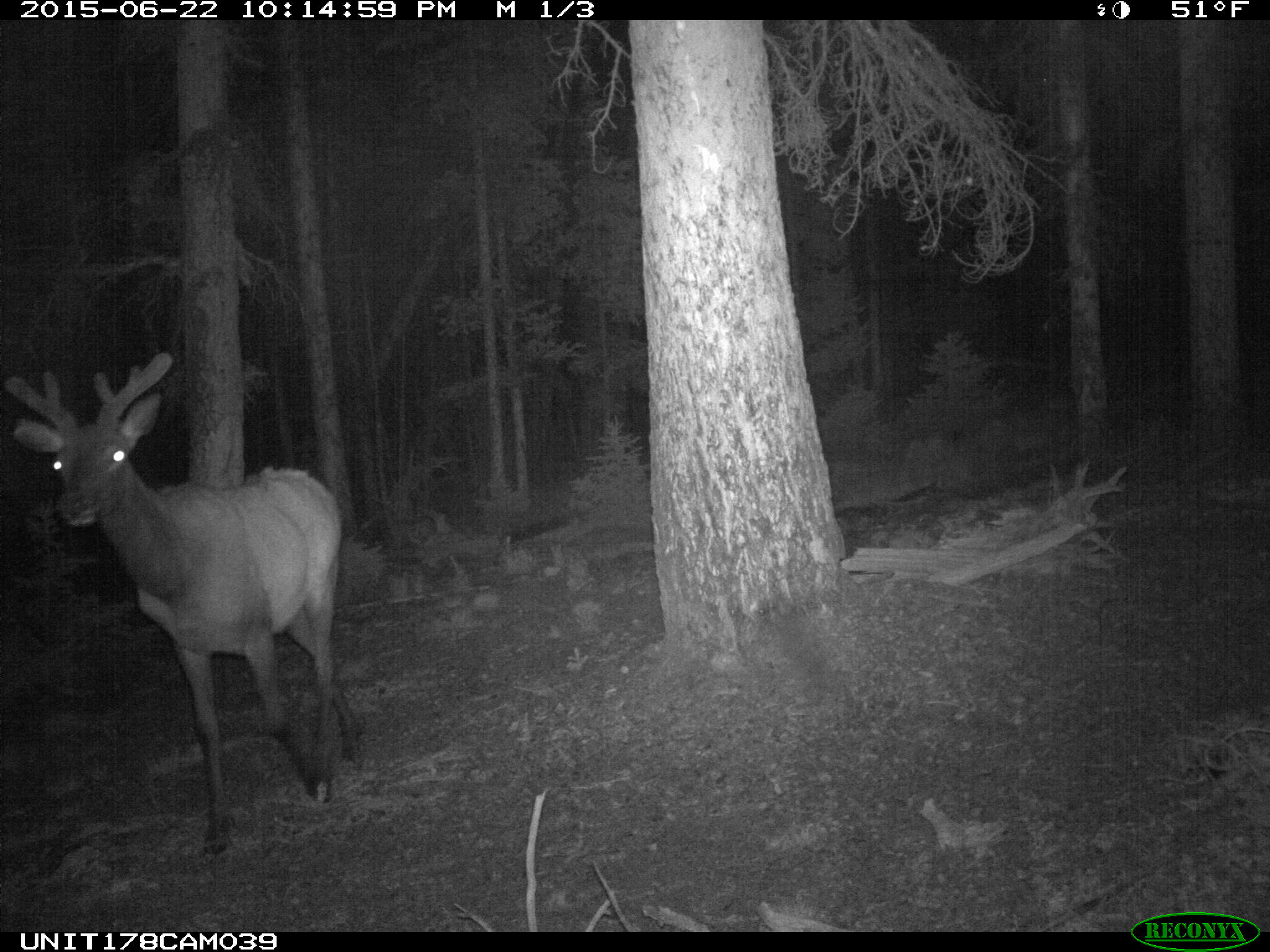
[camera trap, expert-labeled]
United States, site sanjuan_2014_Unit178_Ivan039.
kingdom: Animalia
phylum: Chordata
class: Mammalia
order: Artiodactyla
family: Cervidae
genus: Cervus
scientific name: Cervus elaphus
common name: red deer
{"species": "Cervus elaphus (red deer)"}